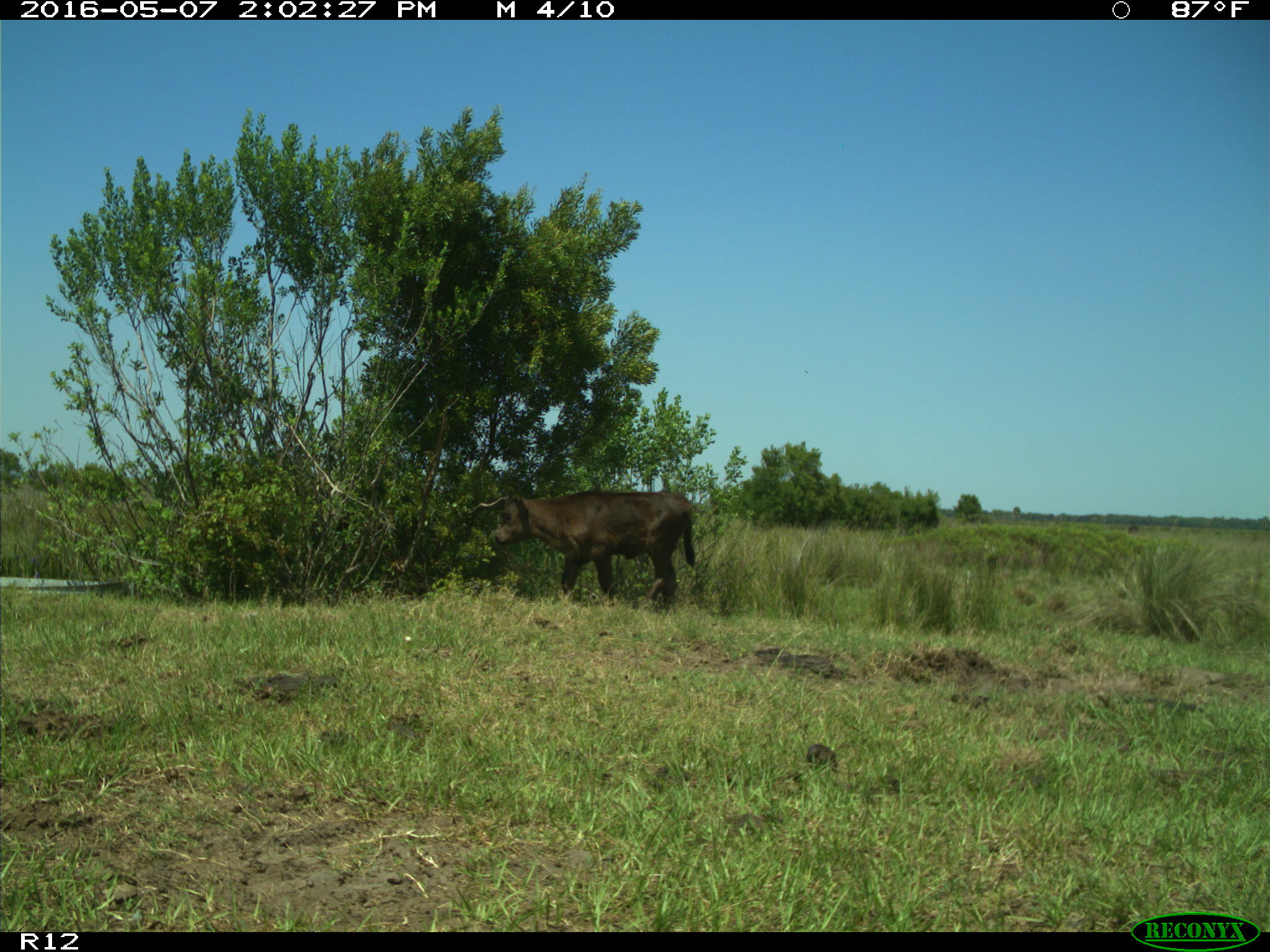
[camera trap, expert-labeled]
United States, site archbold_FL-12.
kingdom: Animalia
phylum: Chordata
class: Mammalia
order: Artiodactyla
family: Bovidae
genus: Bos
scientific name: Bos taurus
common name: domestic cow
Bos taurus (domestic cow).